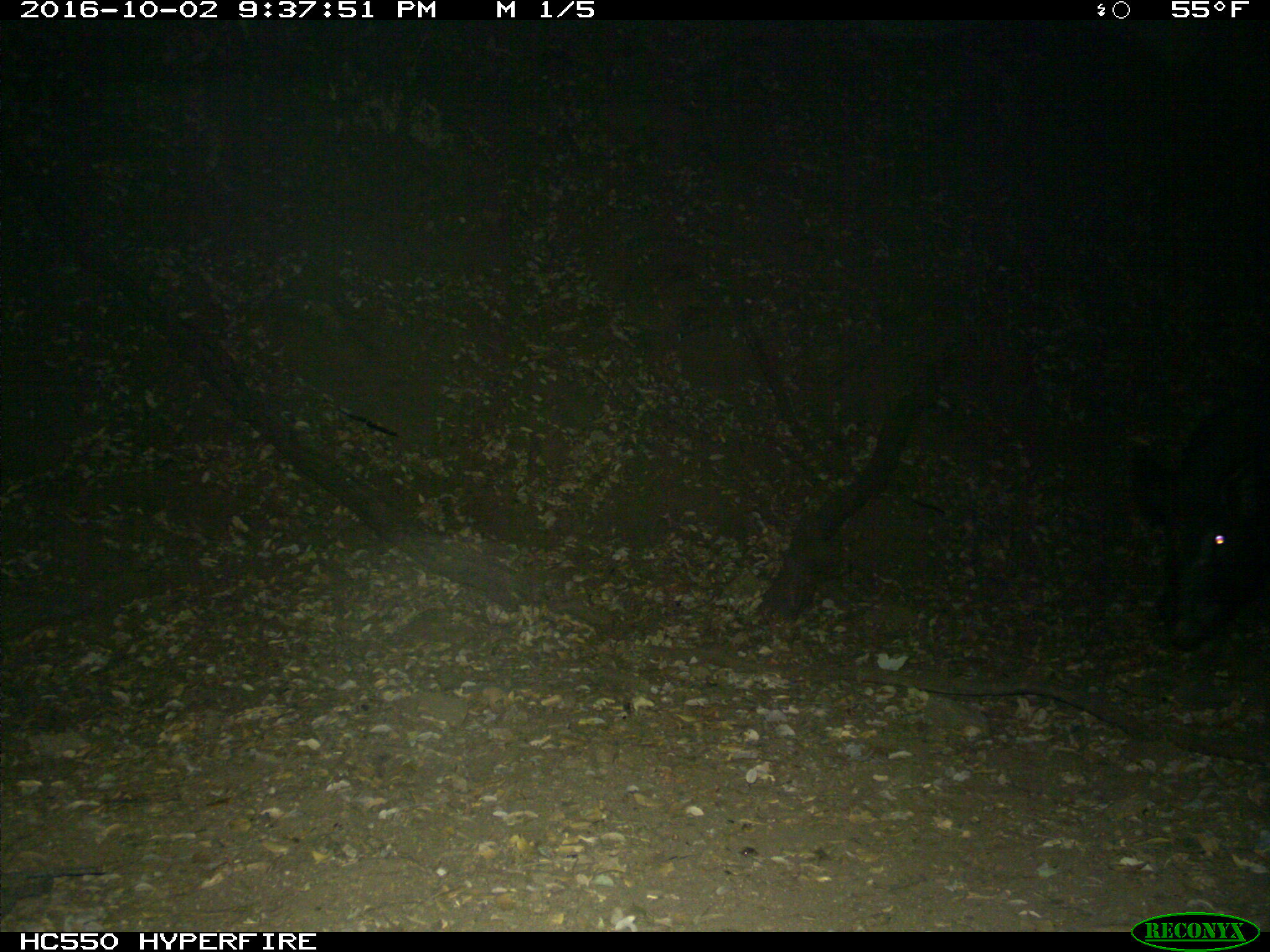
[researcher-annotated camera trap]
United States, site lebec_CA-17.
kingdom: Animalia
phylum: Chordata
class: Mammalia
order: Artiodactyla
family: Suidae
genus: Sus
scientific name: Sus scrofa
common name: wild boar